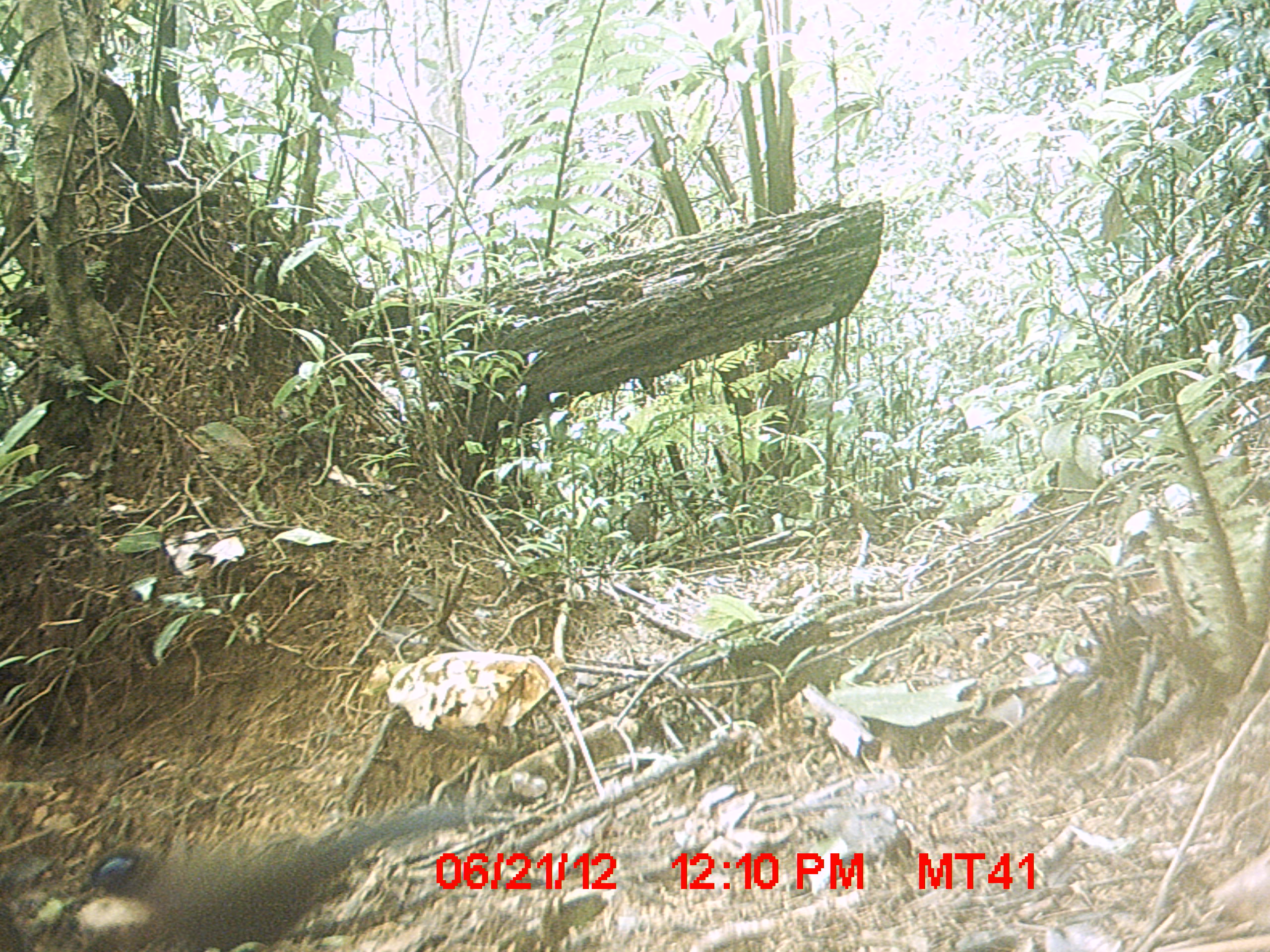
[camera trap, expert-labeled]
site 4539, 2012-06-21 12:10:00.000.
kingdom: Animalia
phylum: Chordata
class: Aves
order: Cuculiformes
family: Cuculidae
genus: Coua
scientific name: Coua serriana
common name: red-breasted coua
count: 1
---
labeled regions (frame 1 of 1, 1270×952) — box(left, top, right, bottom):
coua serriana: box(81, 799, 502, 945)